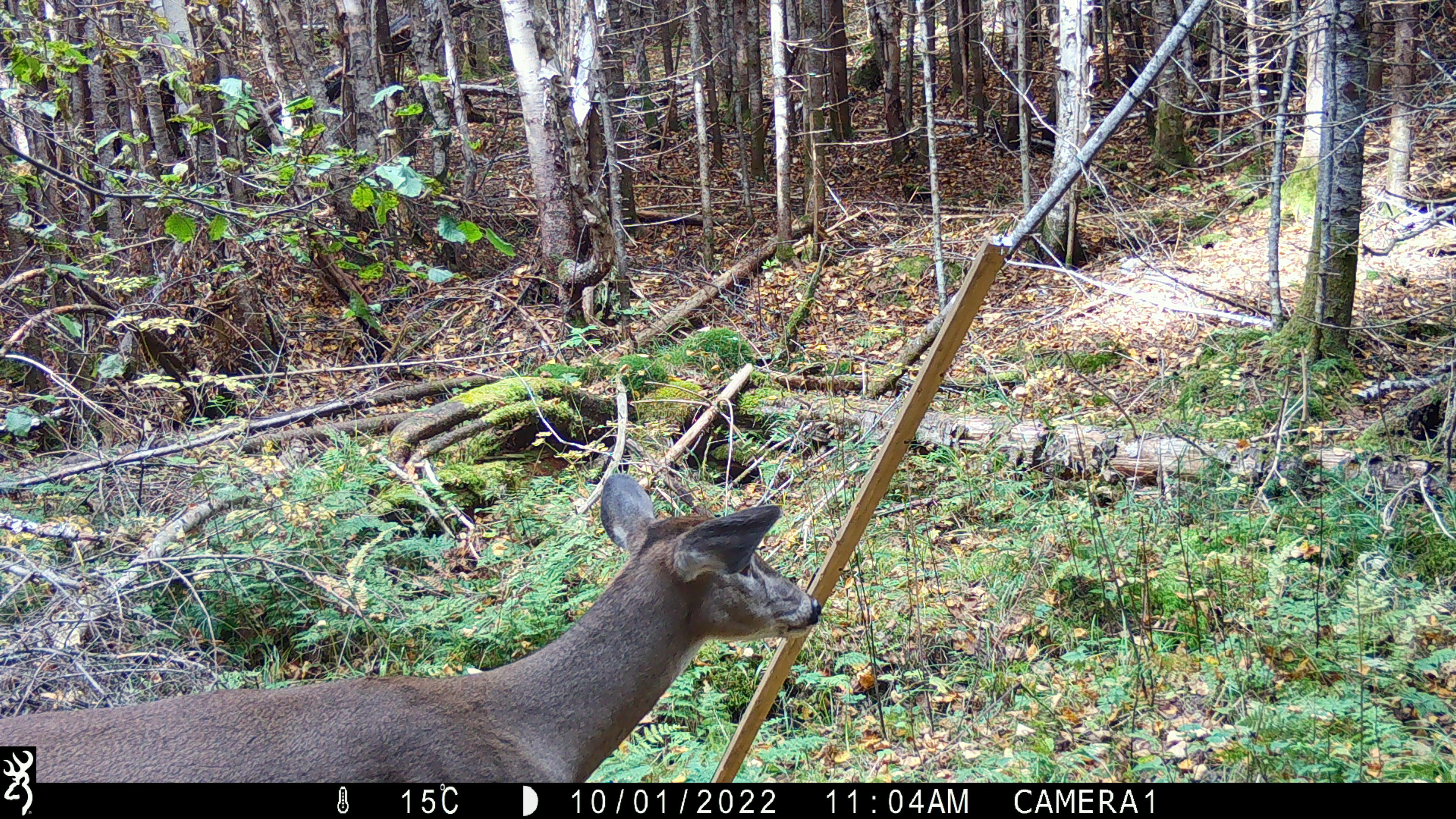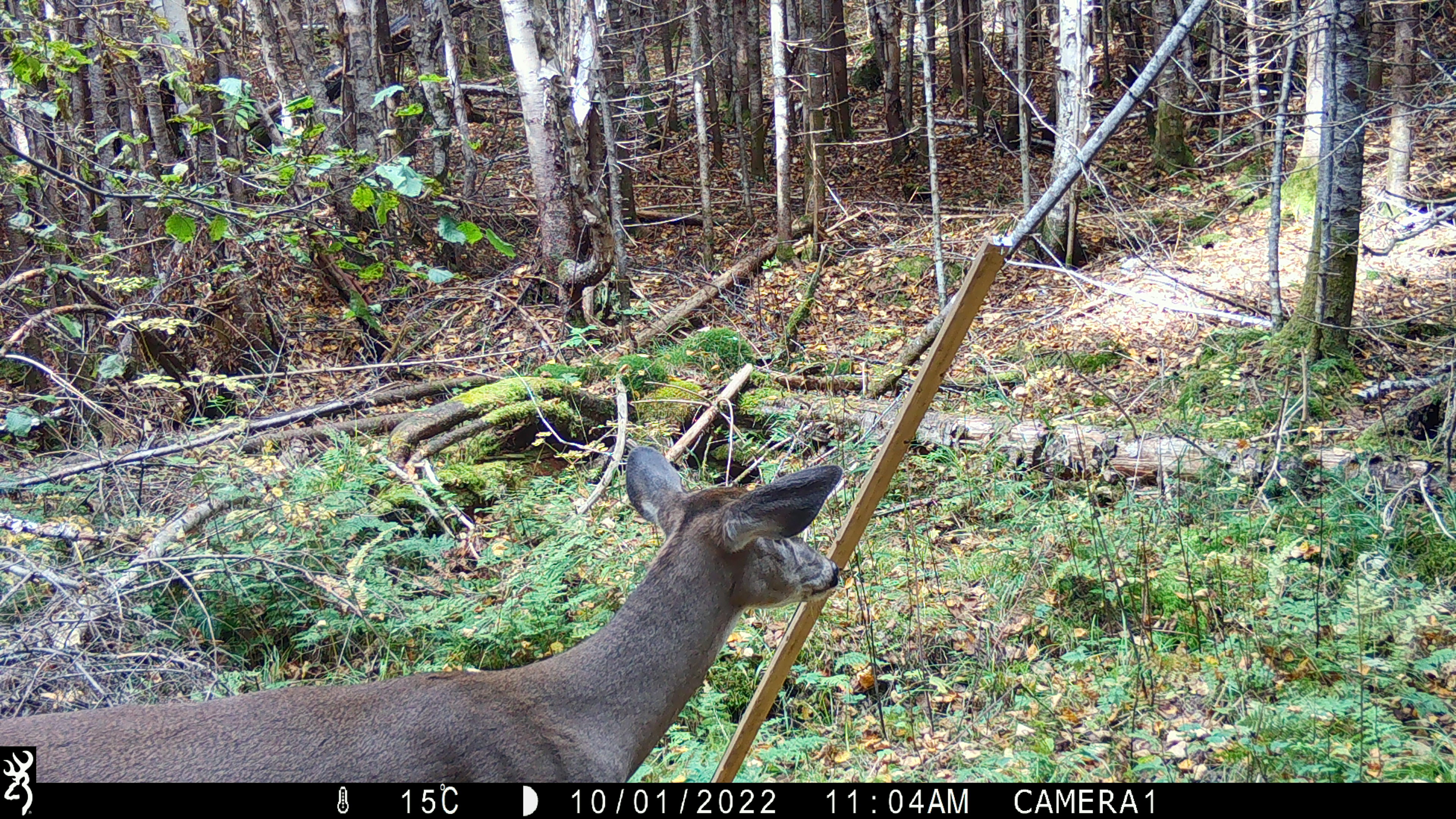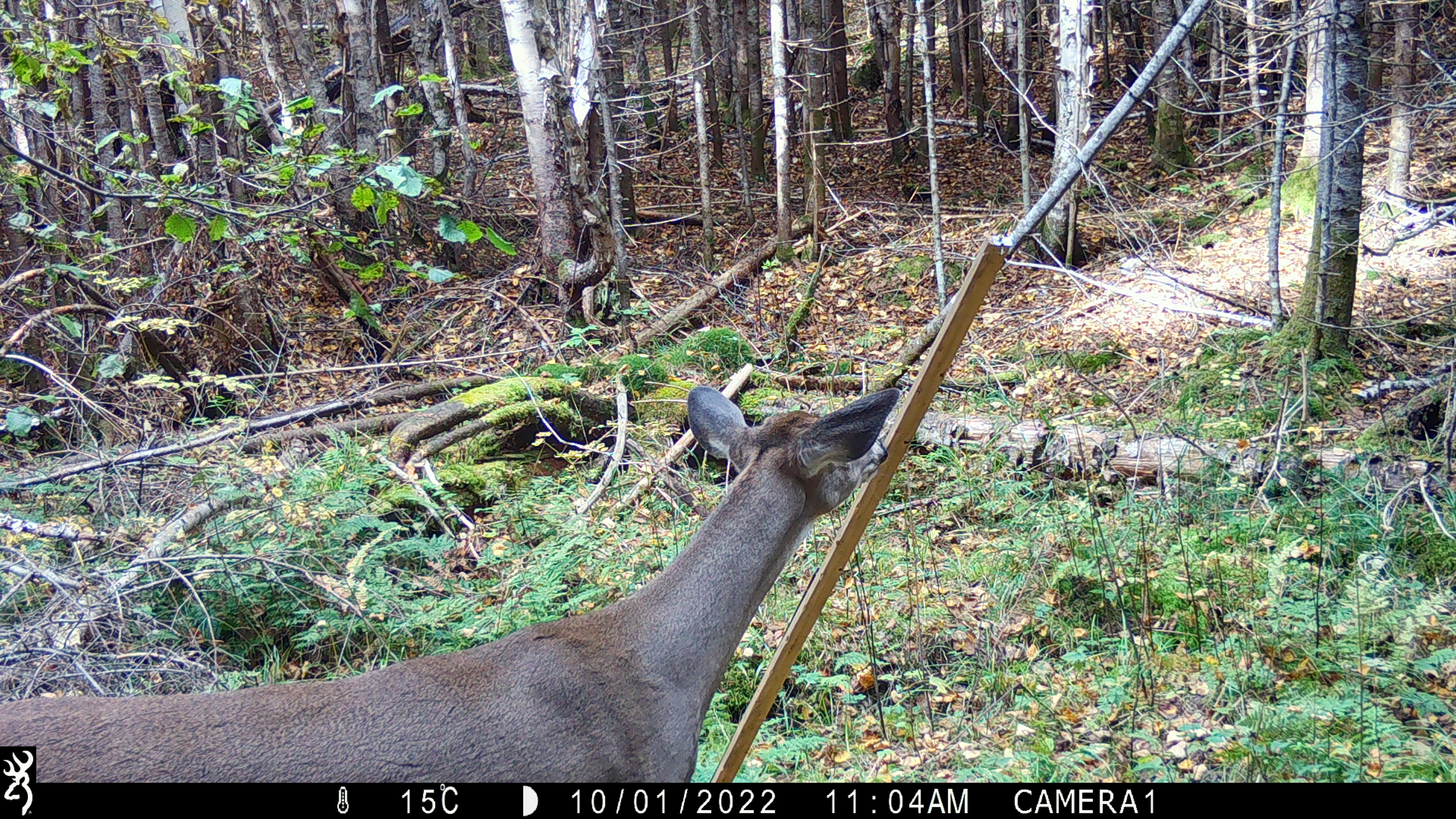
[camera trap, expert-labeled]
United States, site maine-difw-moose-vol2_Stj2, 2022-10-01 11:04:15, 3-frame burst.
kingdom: Animalia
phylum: Chordata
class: Mammalia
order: Artiodactyla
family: Cervidae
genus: Odocoileus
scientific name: Odocoileus virginianus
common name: white-tailed deer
White-tailed deer (Odocoileus virginianus).